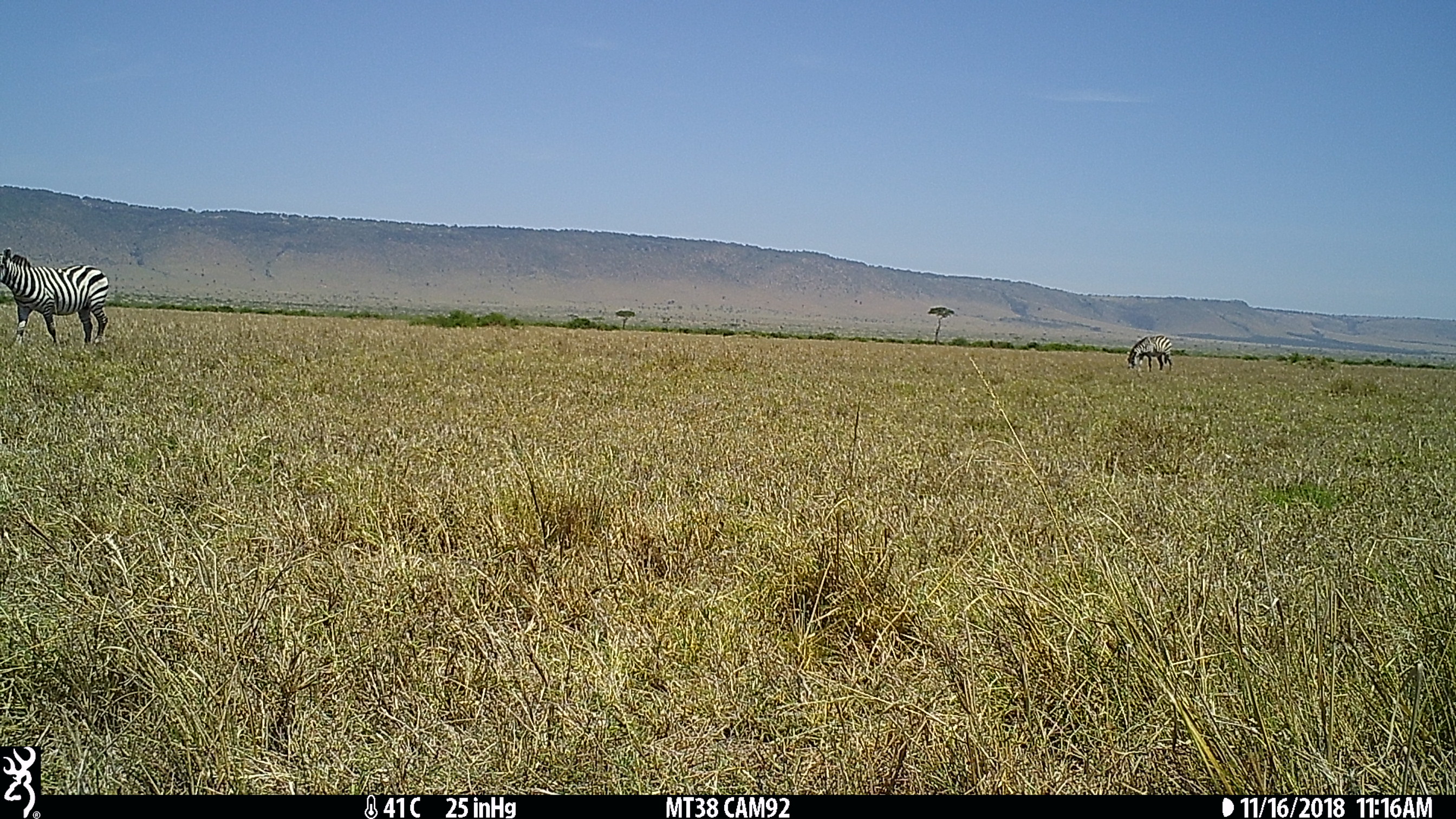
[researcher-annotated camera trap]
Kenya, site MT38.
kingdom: Animalia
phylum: Chordata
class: Mammalia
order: Perissodactyla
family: Equidae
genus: Equus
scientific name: Equus quagga burchellii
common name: burchell's zebra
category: zebra